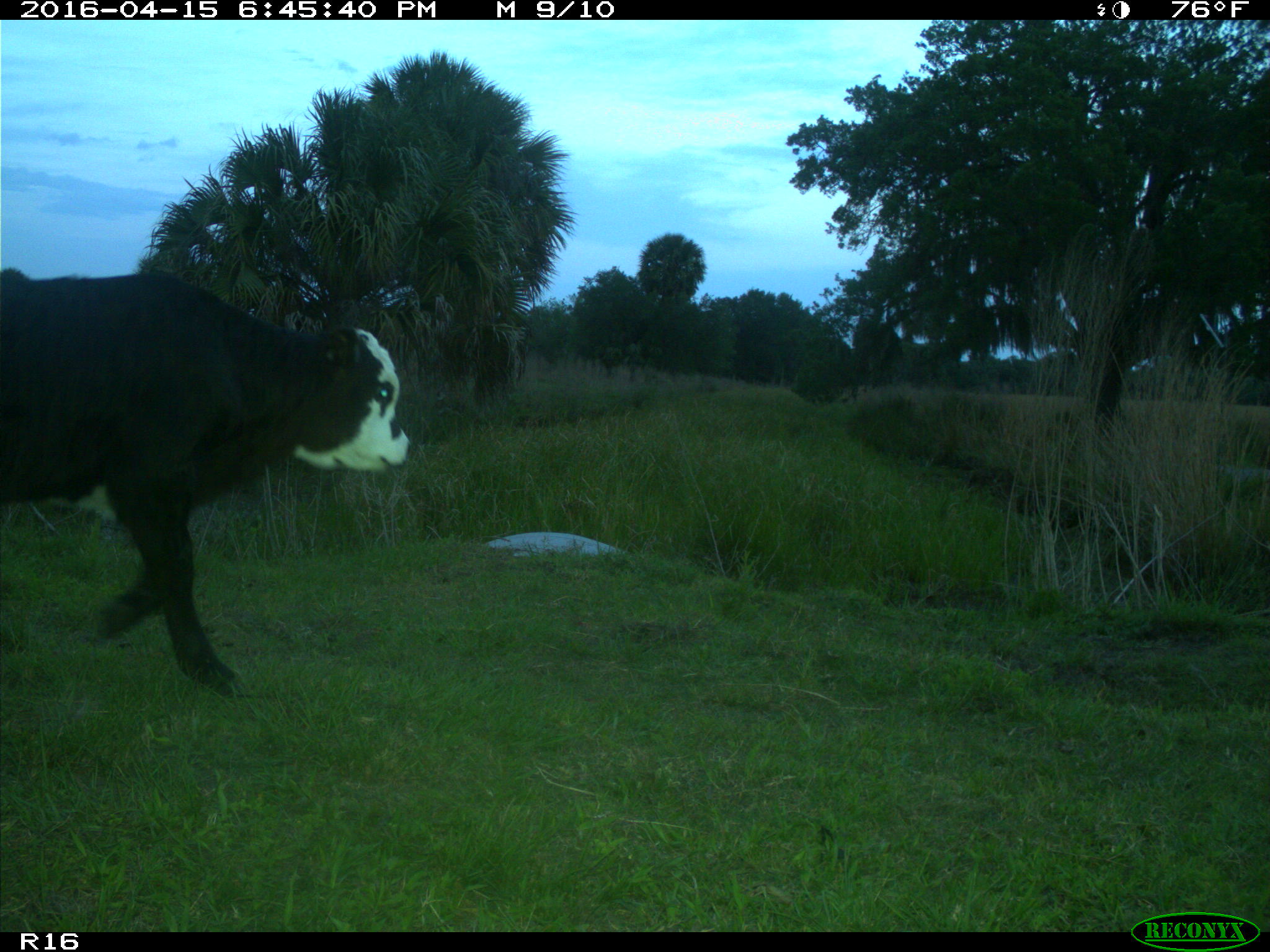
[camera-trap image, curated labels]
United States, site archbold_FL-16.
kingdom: Animalia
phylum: Chordata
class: Mammalia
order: Artiodactyla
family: Bovidae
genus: Bos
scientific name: Bos taurus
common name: domestic cow